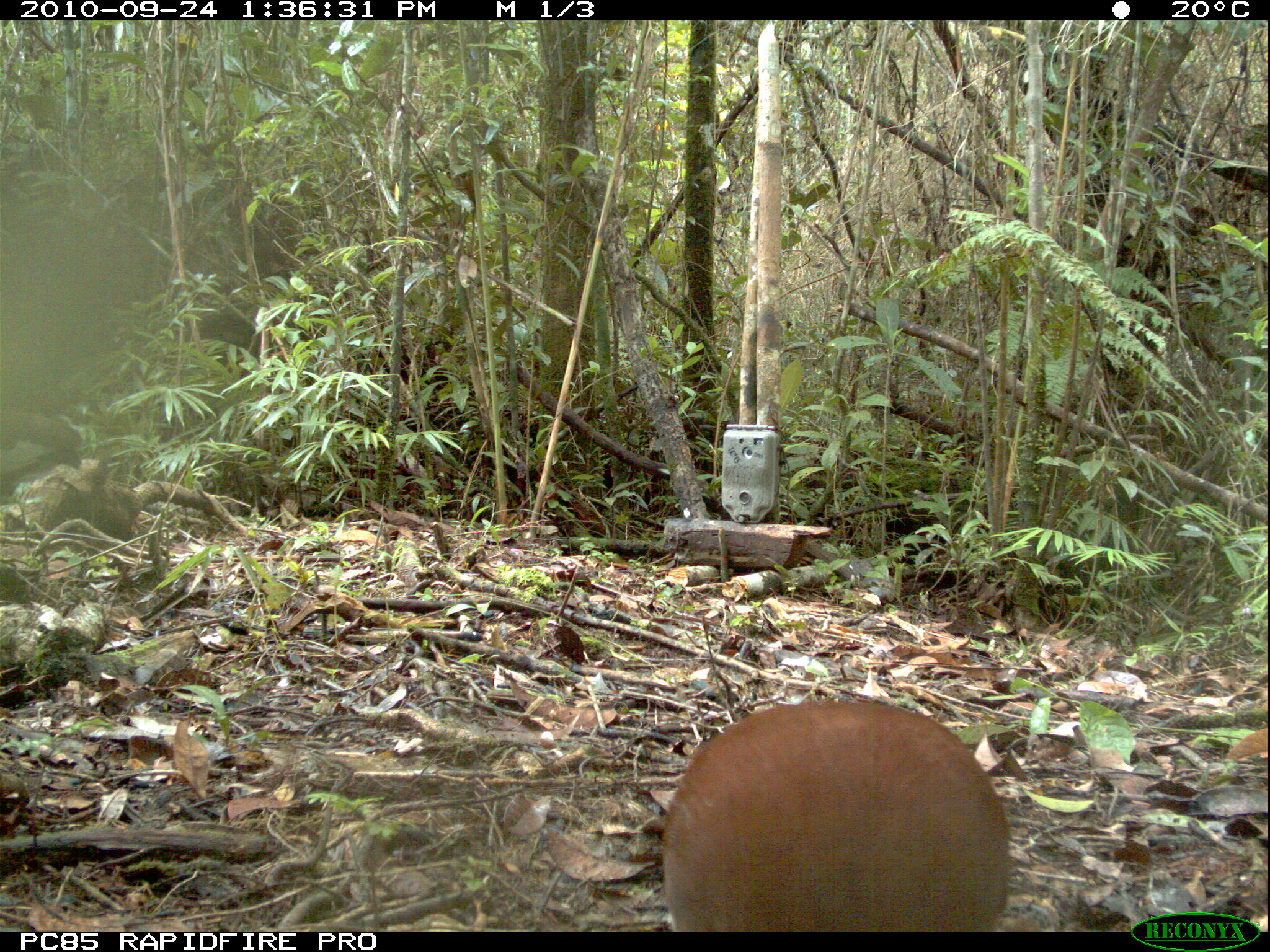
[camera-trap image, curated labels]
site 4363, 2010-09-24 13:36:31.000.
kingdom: Animalia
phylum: Chordata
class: Aves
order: Pelecaniformes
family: Threskiornithidae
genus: Lophotibis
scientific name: Lophotibis cristata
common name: madagascar ibis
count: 1